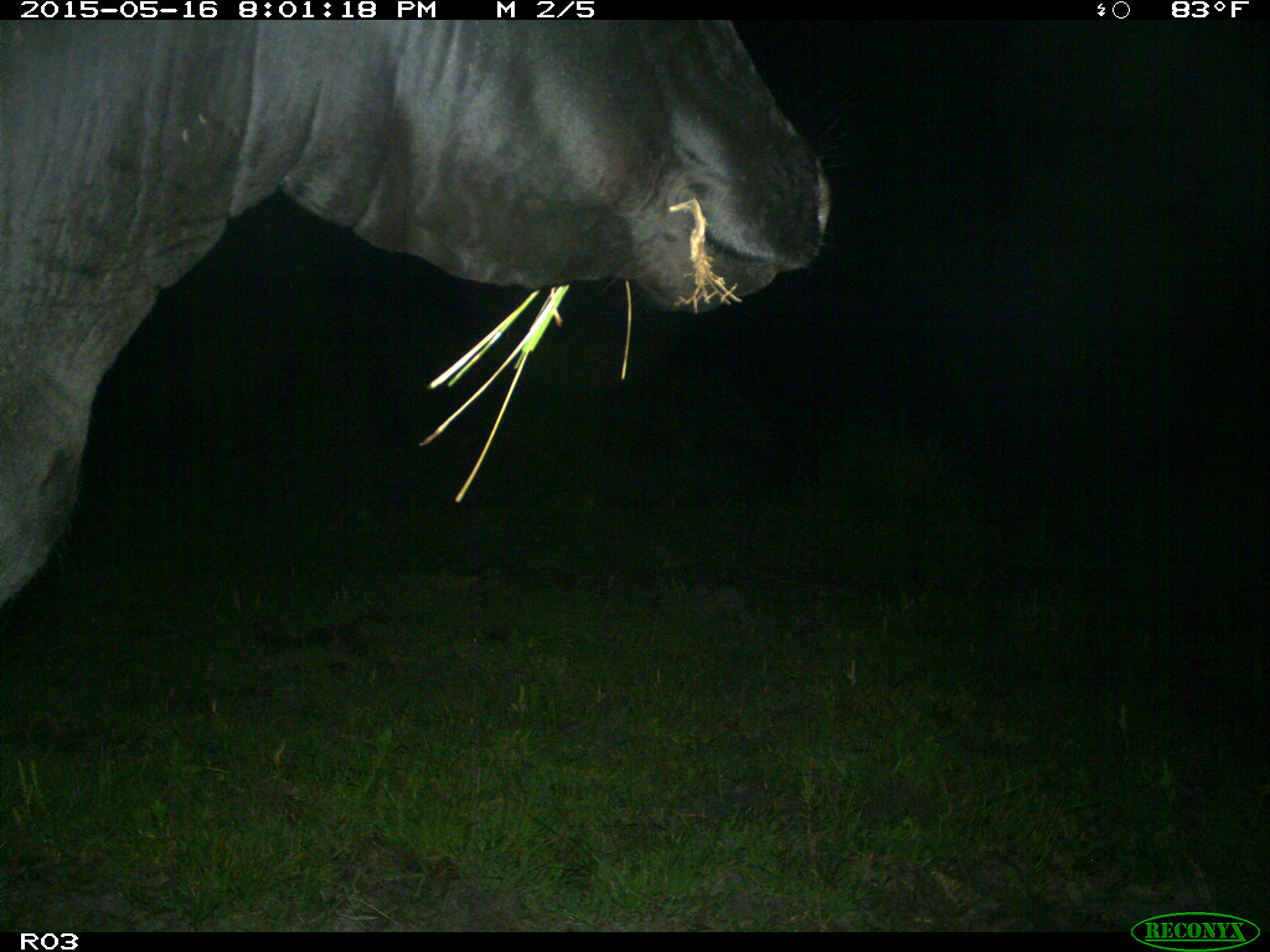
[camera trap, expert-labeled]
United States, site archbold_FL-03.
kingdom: Animalia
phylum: Chordata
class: Mammalia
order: Artiodactyla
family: Bovidae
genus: Bos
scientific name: Bos taurus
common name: domestic cow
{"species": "Bos taurus (domestic cow)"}